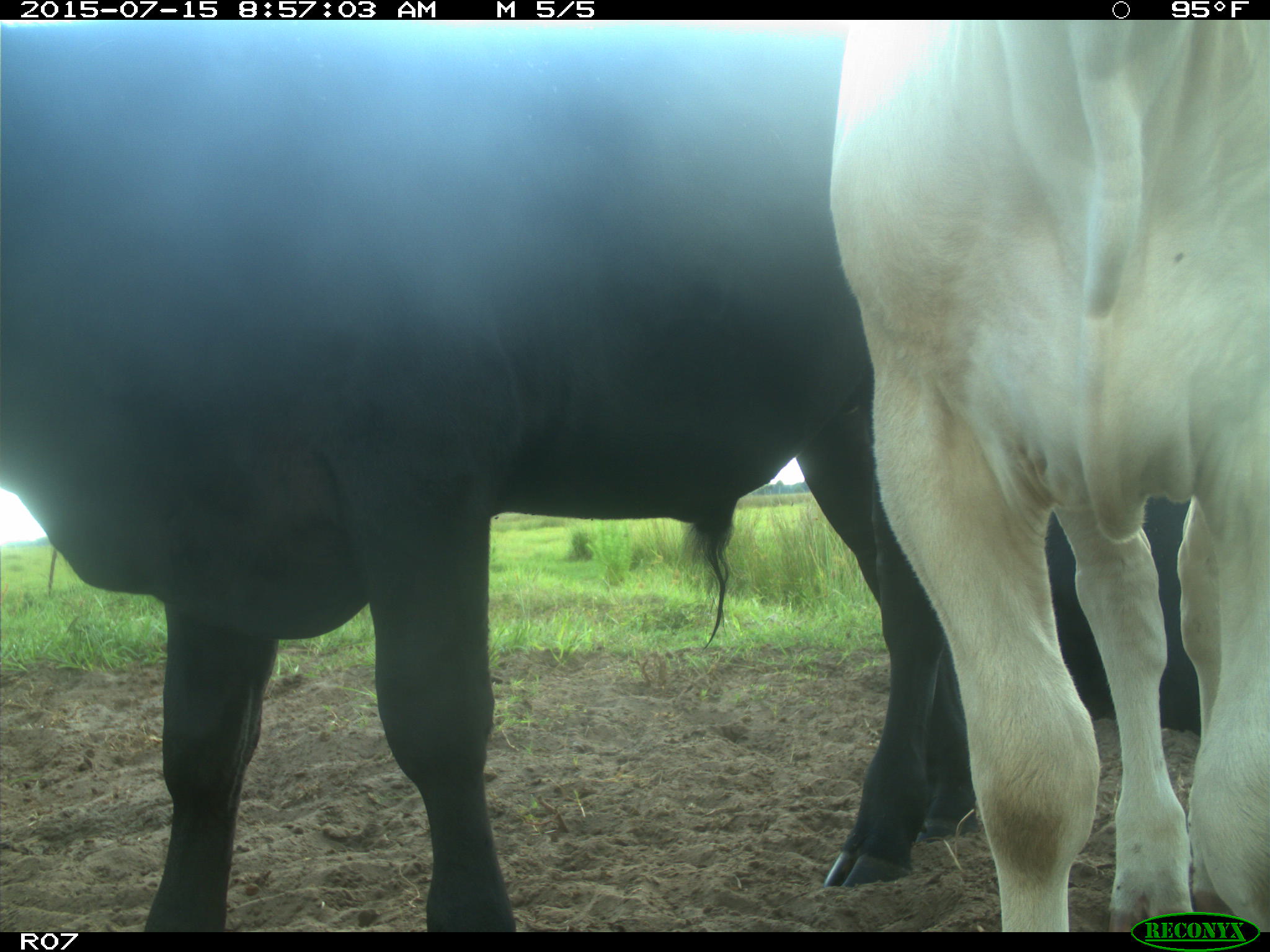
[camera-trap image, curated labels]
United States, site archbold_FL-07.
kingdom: Animalia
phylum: Chordata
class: Mammalia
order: Artiodactyla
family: Bovidae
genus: Bos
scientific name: Bos taurus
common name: domestic cow